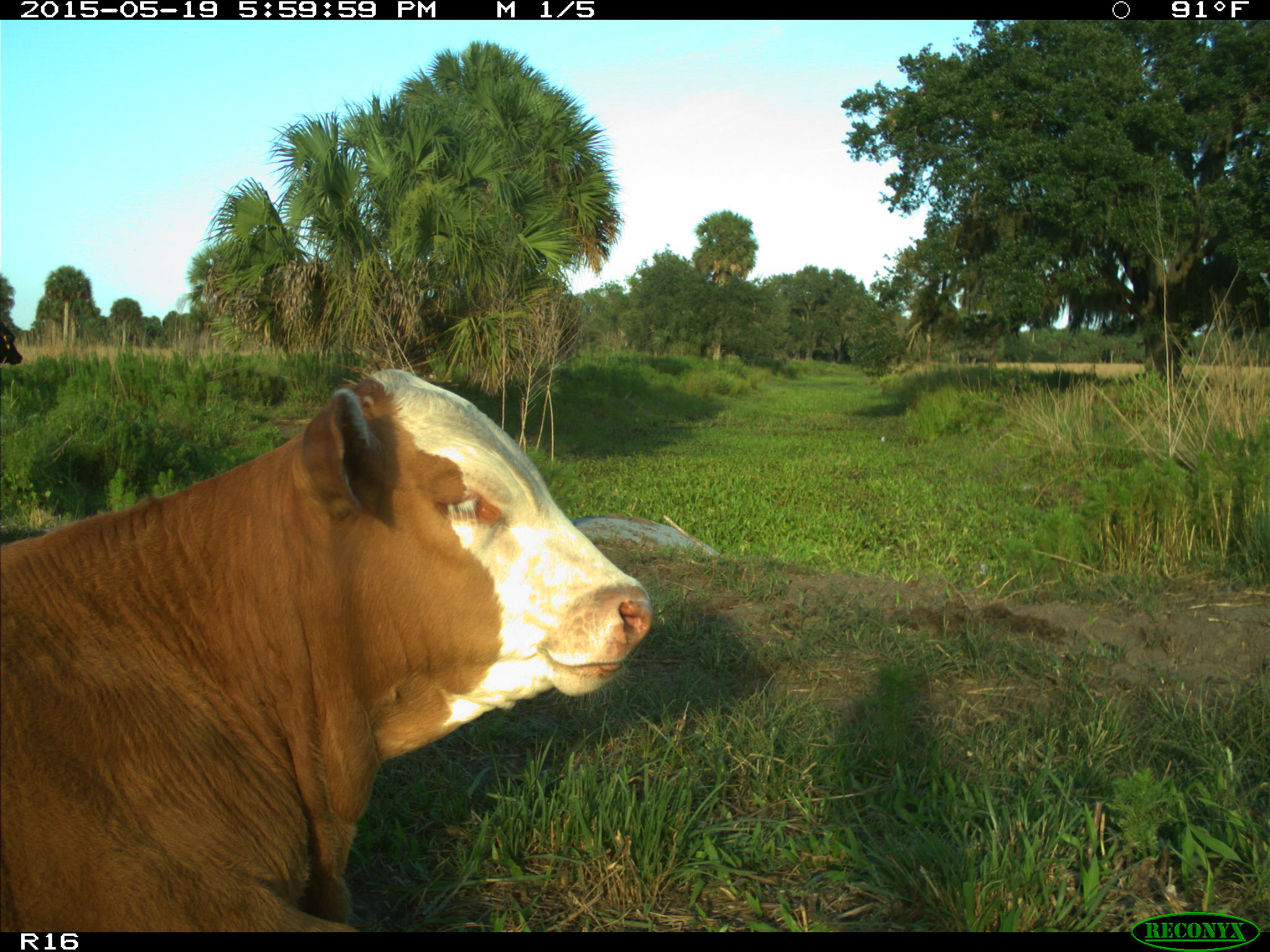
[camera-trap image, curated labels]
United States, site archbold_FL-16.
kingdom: Animalia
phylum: Chordata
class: Mammalia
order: Artiodactyla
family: Bovidae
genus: Bos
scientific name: Bos taurus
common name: domestic cow